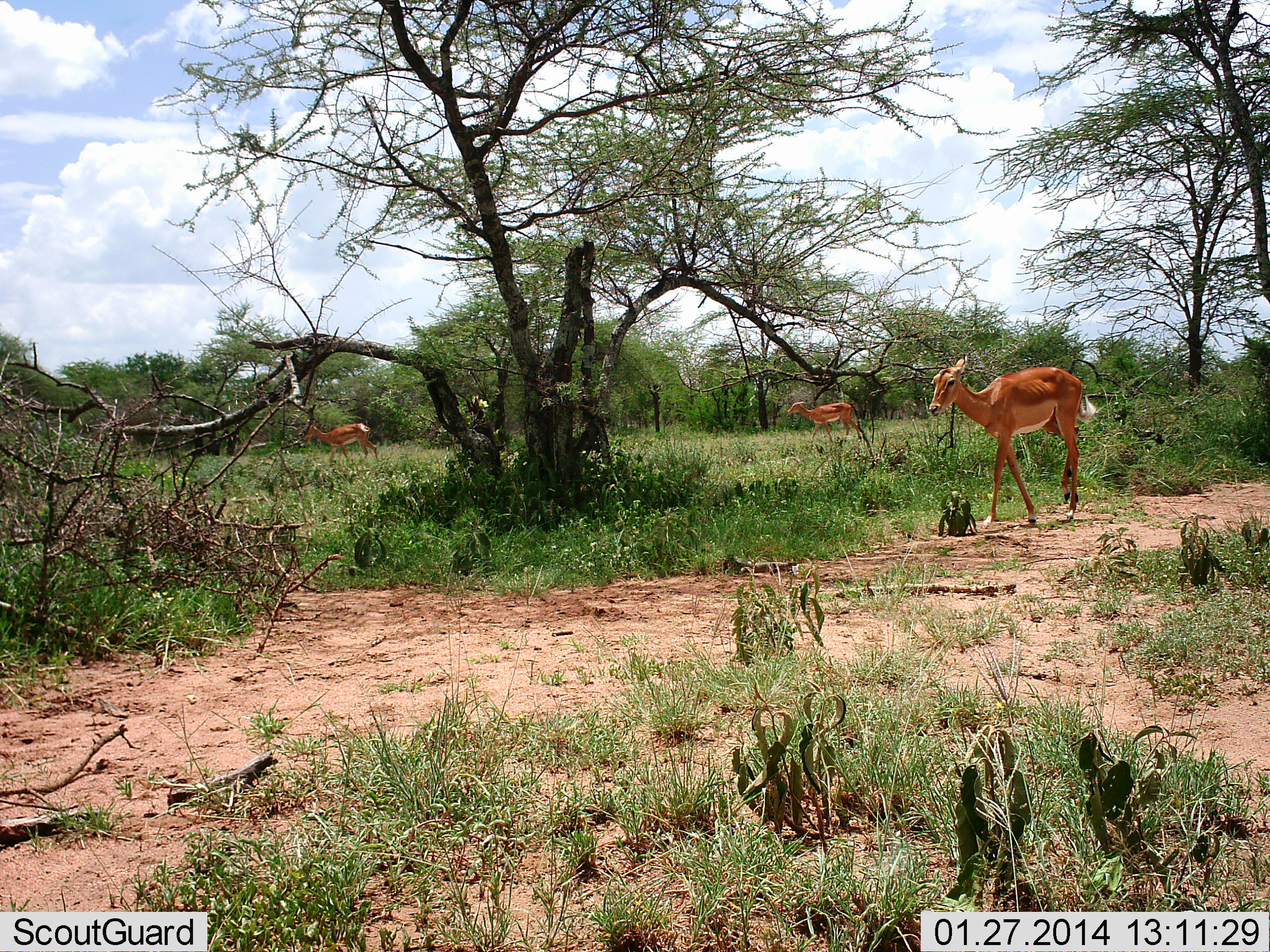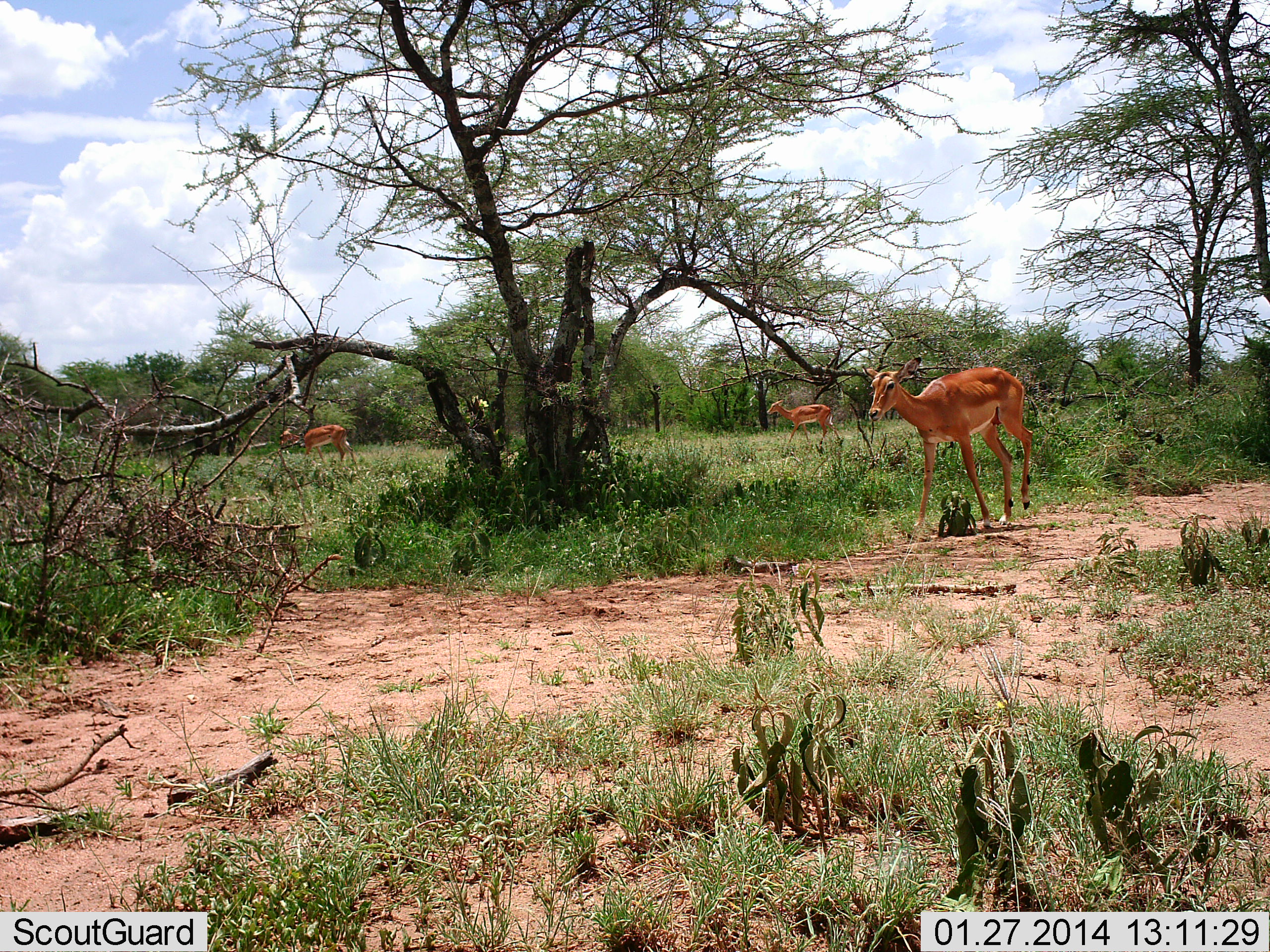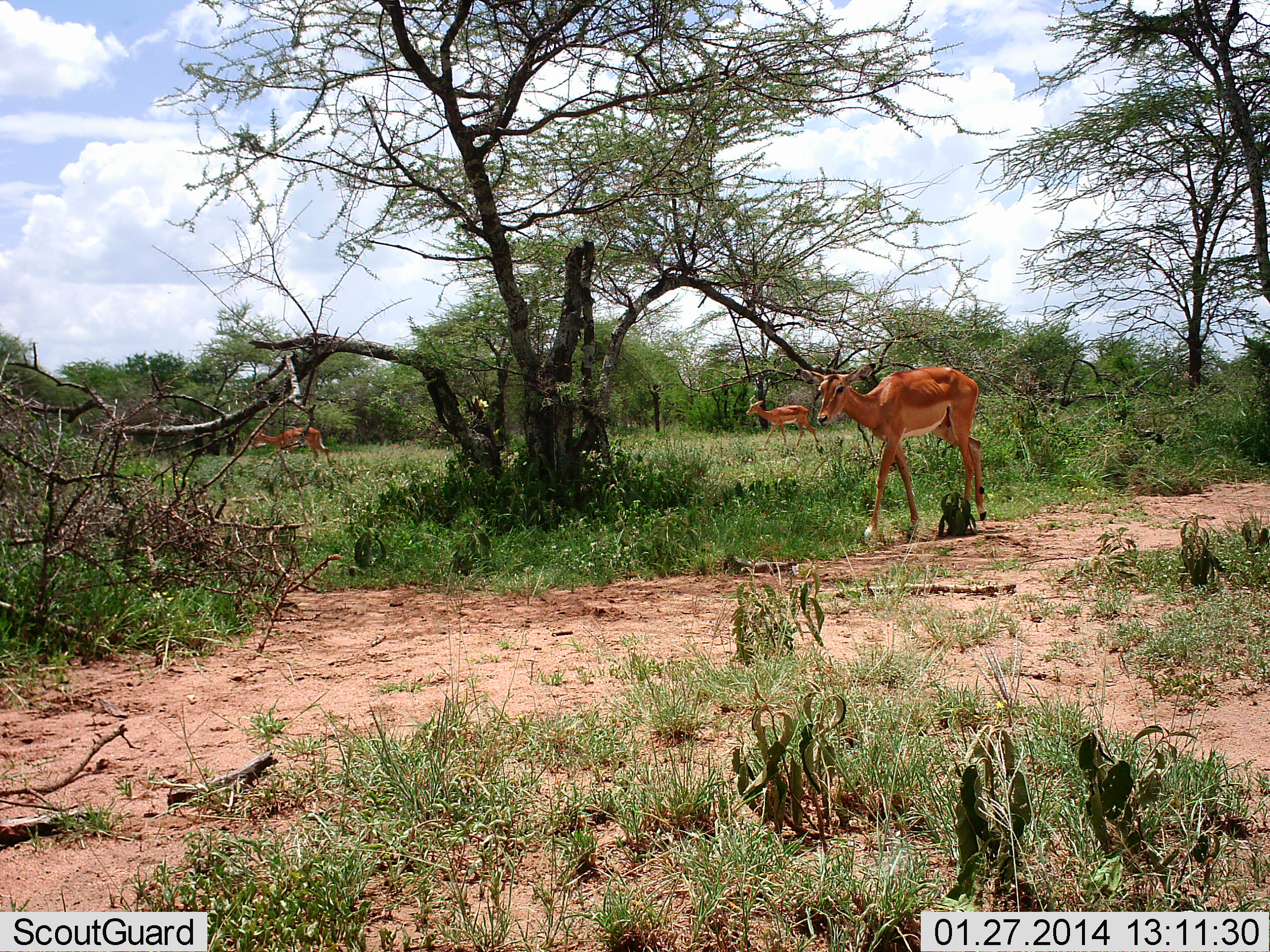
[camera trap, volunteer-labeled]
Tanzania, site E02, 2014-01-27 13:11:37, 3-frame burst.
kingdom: Animalia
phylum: Chordata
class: Mammalia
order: Artiodactyla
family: Bovidae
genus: Aepyceros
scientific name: Aepyceros melampus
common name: impala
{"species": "impala (Aepyceros melampus)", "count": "3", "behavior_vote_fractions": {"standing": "10%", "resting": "0%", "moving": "90%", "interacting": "0%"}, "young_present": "10%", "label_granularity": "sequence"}